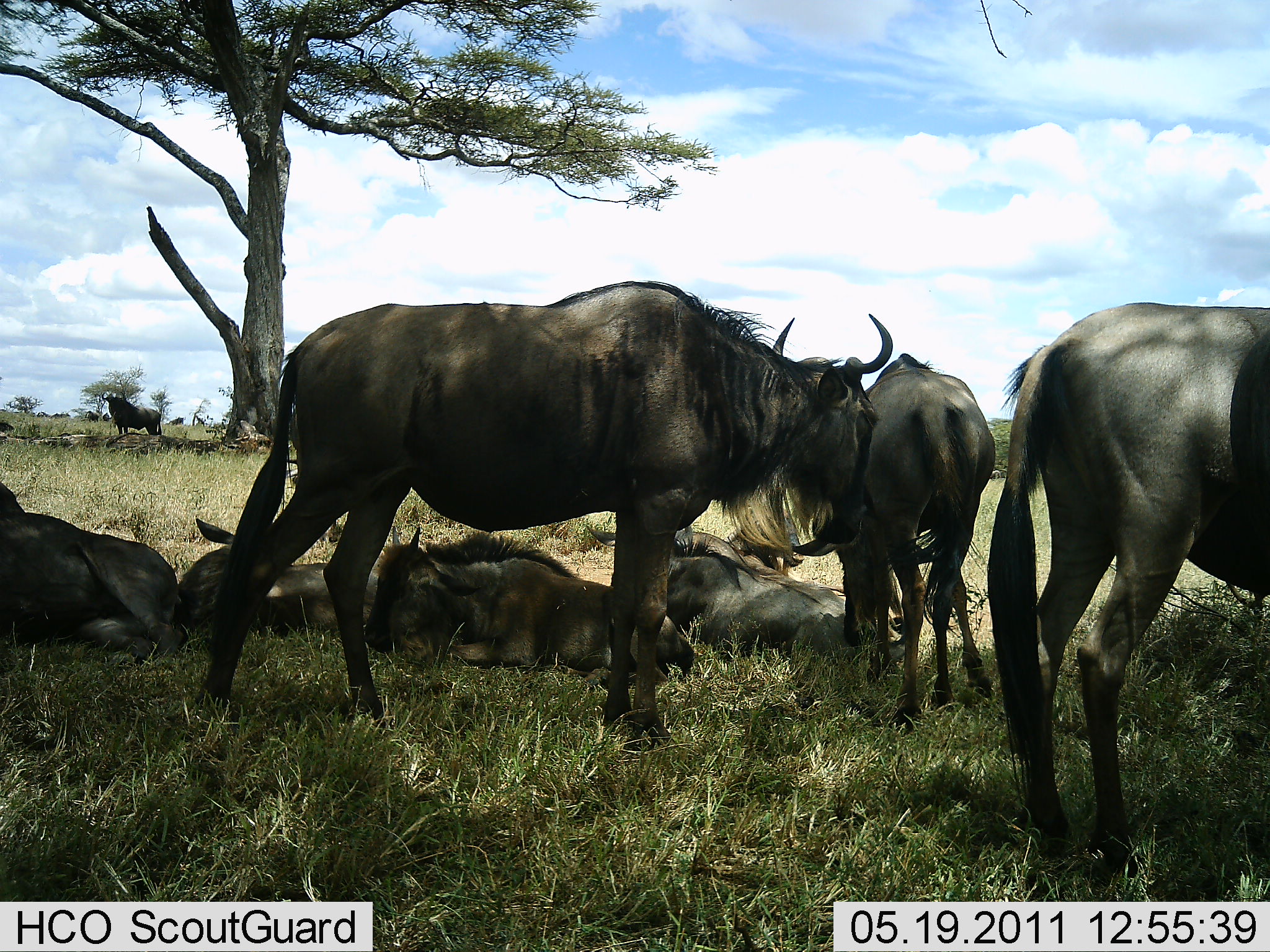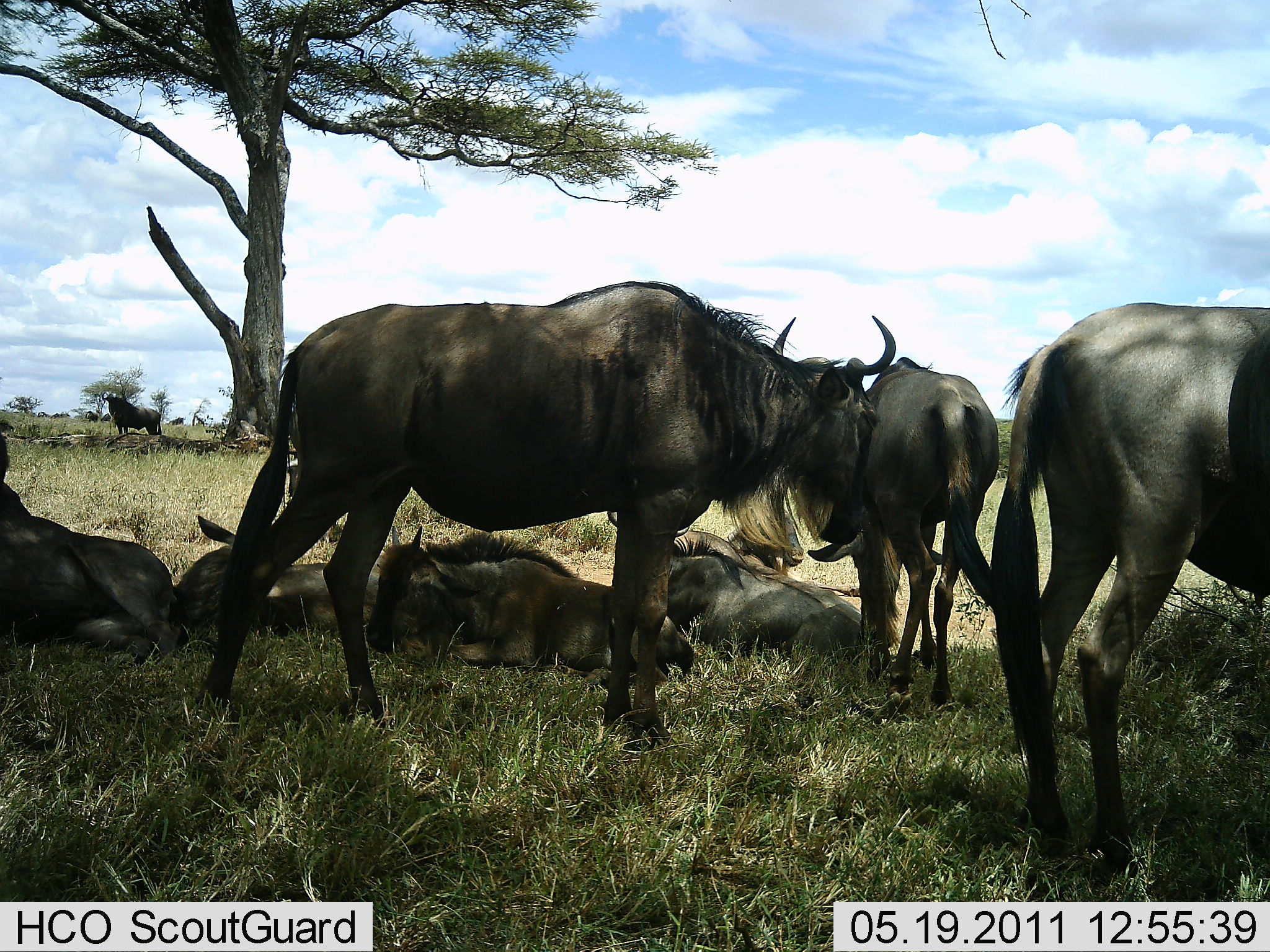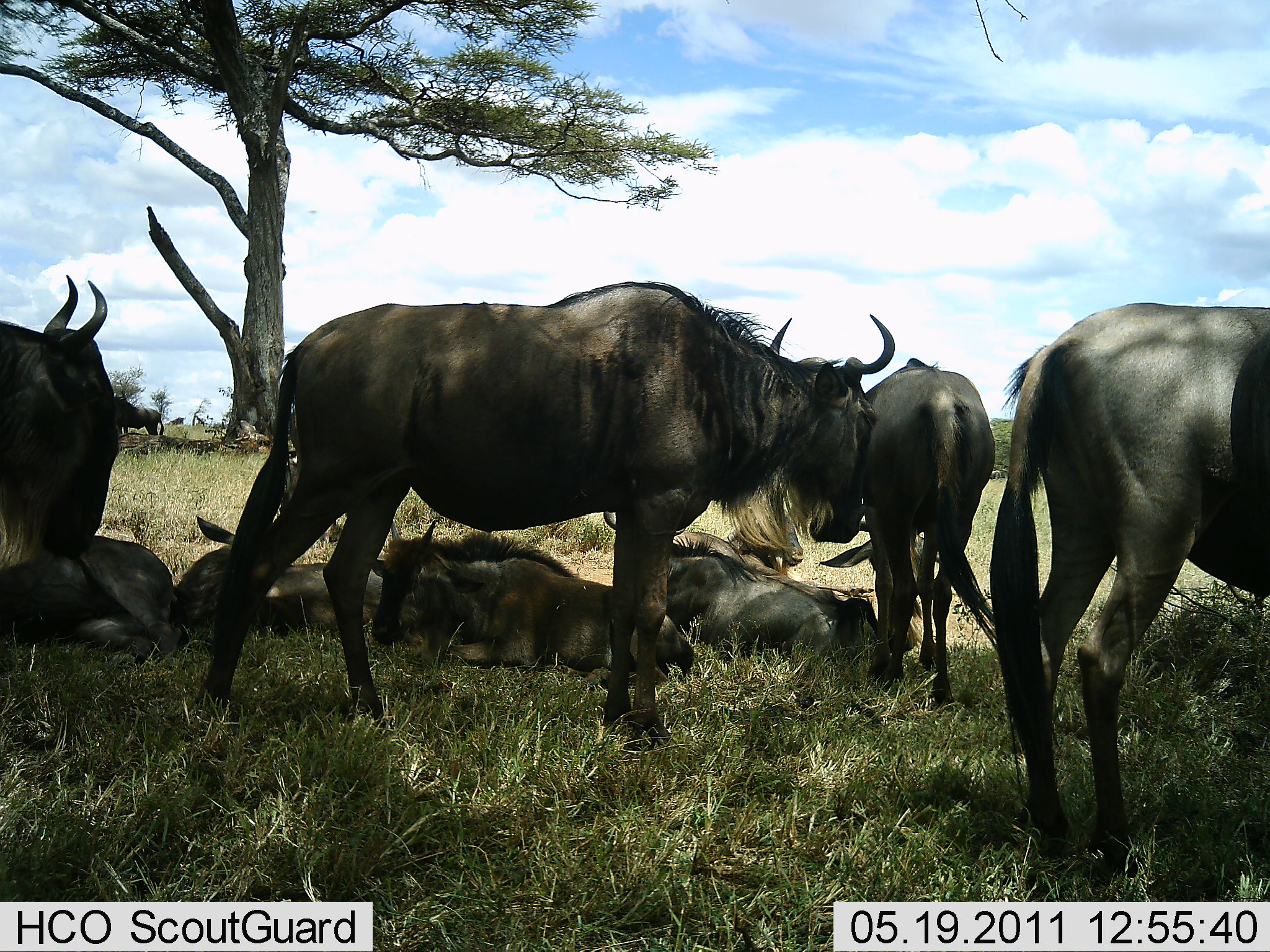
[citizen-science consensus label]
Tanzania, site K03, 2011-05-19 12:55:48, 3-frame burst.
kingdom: Animalia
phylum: Chordata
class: Mammalia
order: Artiodactyla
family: Bovidae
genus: Connochaetes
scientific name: Connochaetes taurinus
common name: blue wildebeest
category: wildebeest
Wildebeest (blue wildebeest) (Connochaetes taurinus), count 8. Behavior (volunteer vote fractions): standing 92%, resting 100%, moving 31%, interacting 8%. Young present (vote fraction): 8%. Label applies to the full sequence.